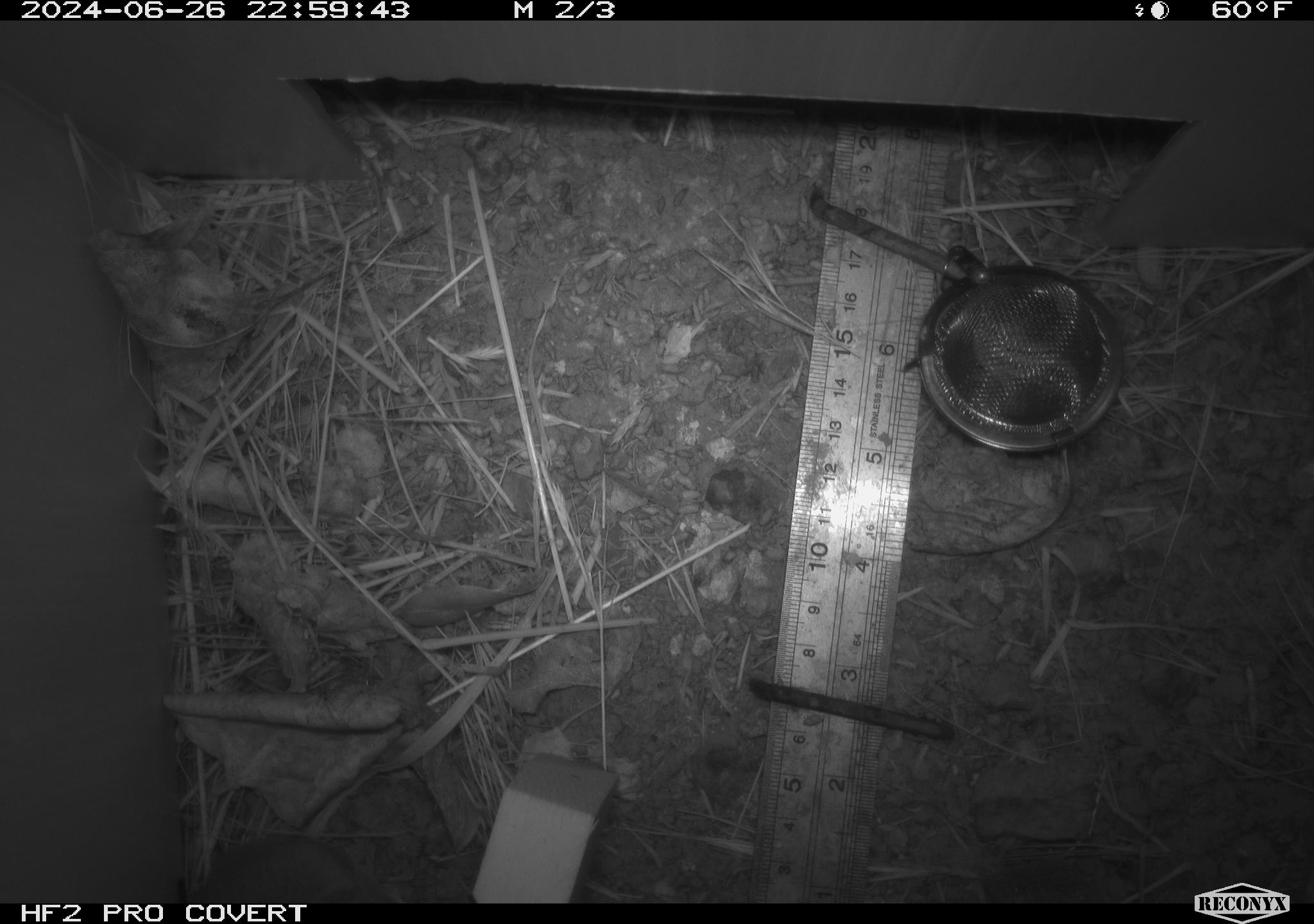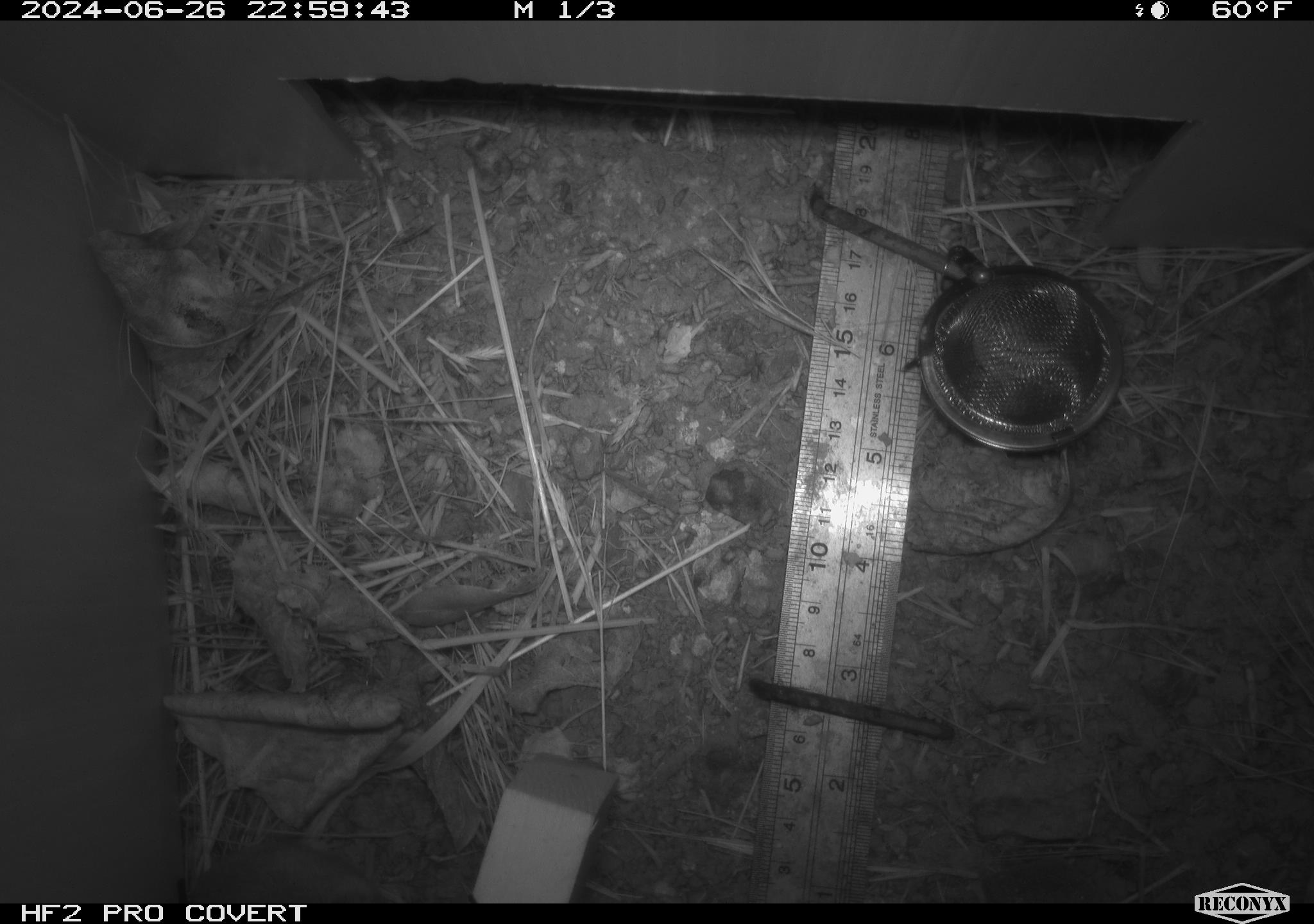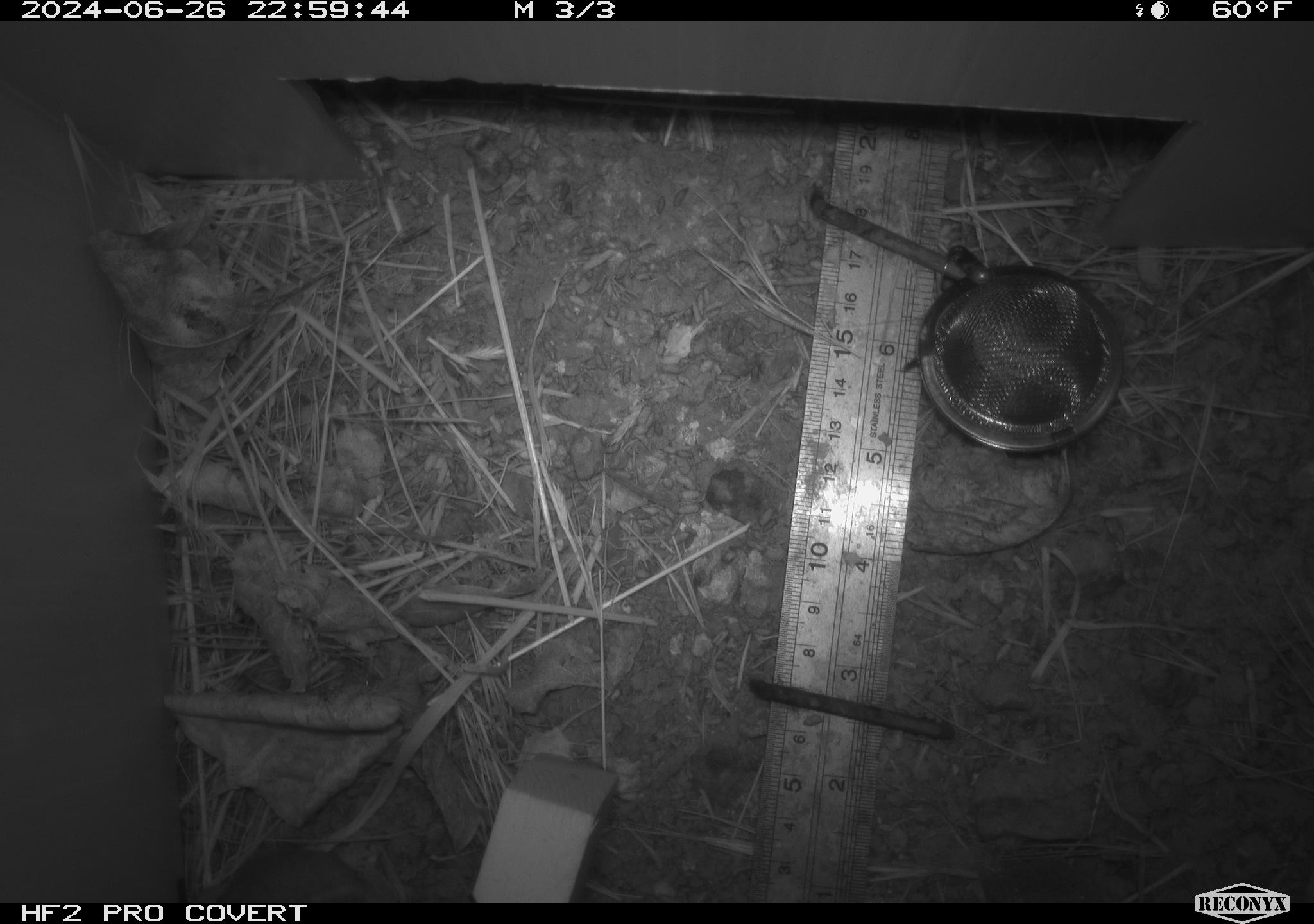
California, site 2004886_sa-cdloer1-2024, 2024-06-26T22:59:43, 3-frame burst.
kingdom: Animalia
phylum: Chordata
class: Mammalia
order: Rodentia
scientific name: Rodentia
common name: mouse species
Mouse species (Rodentia).